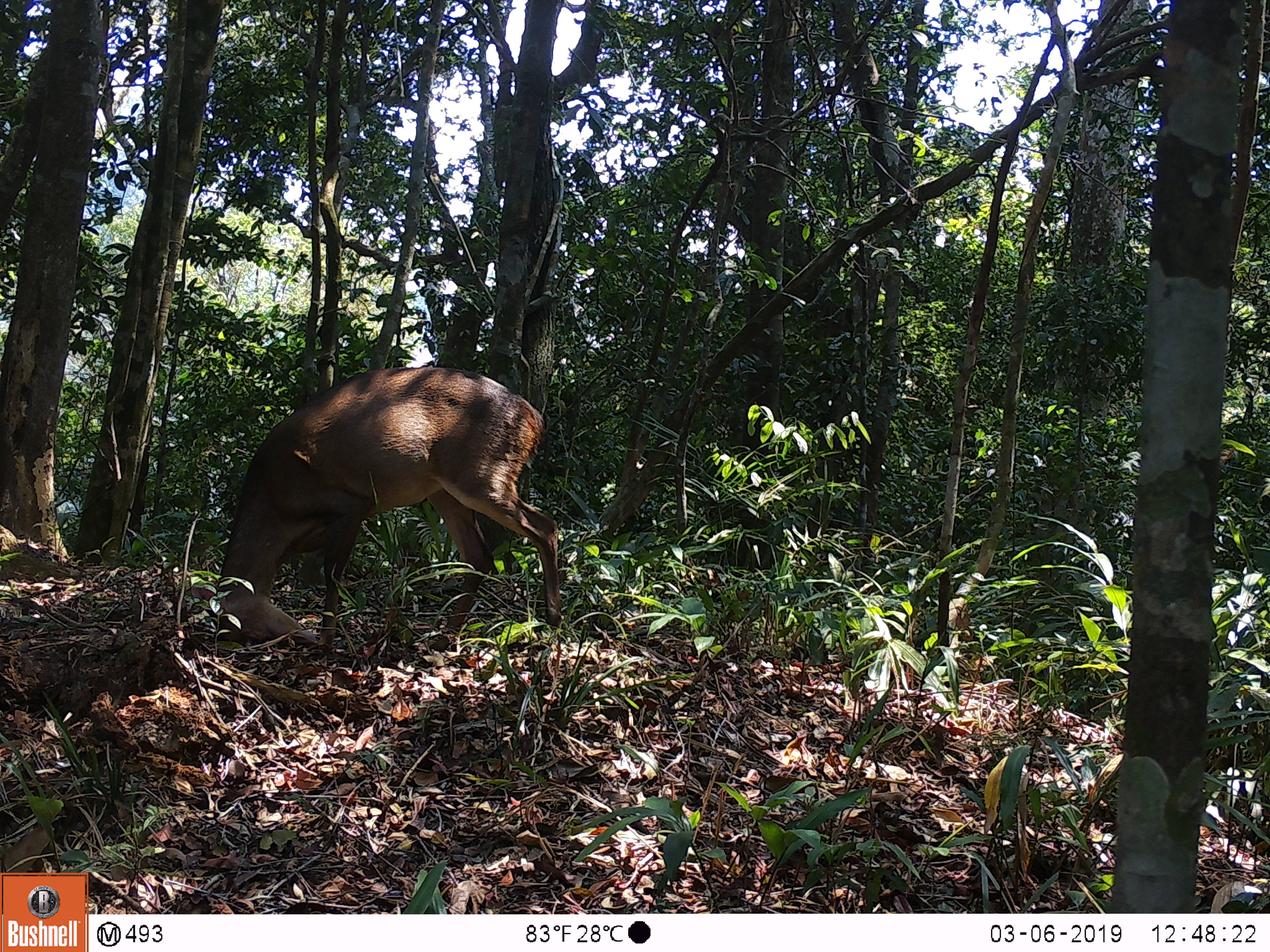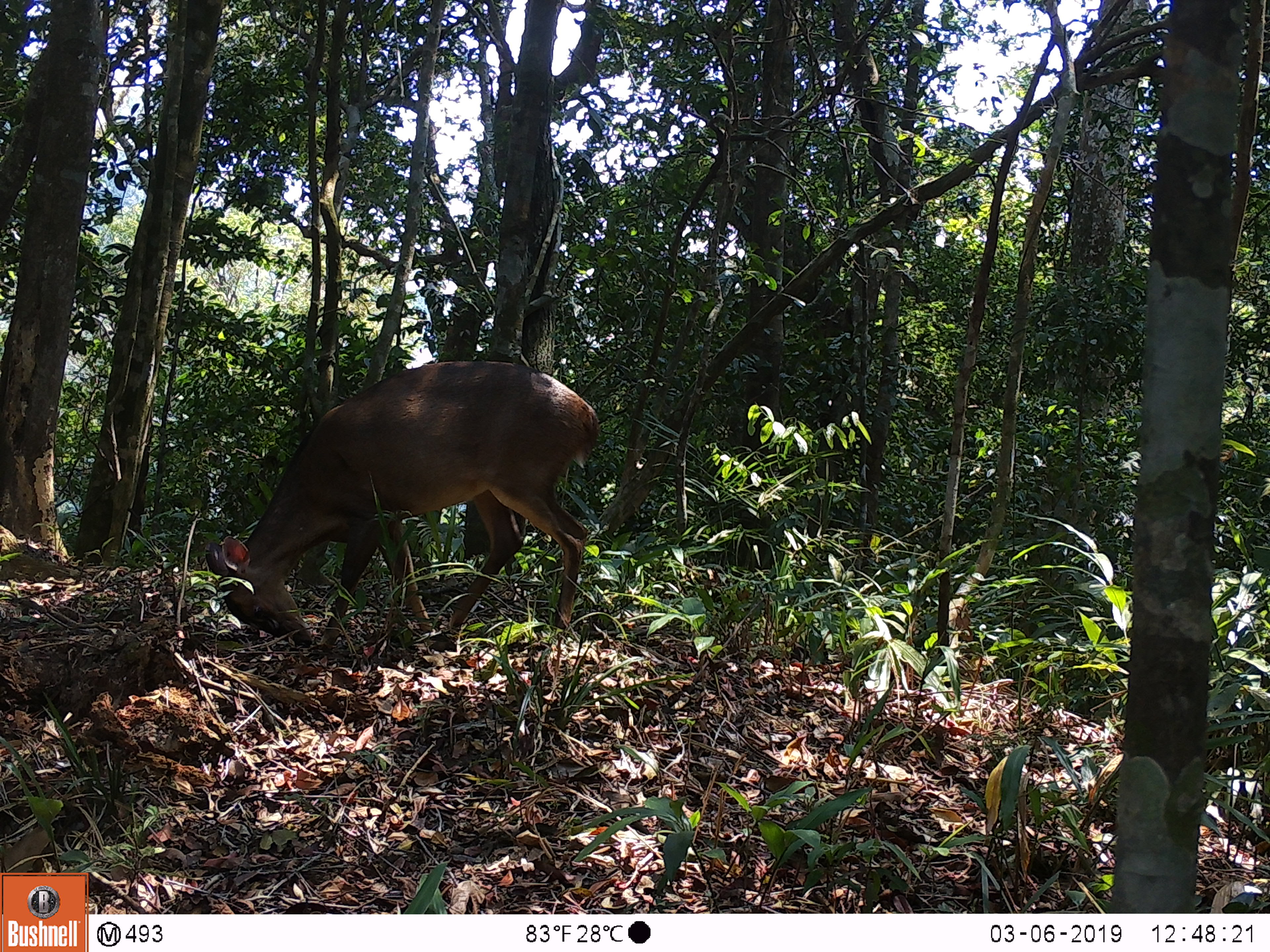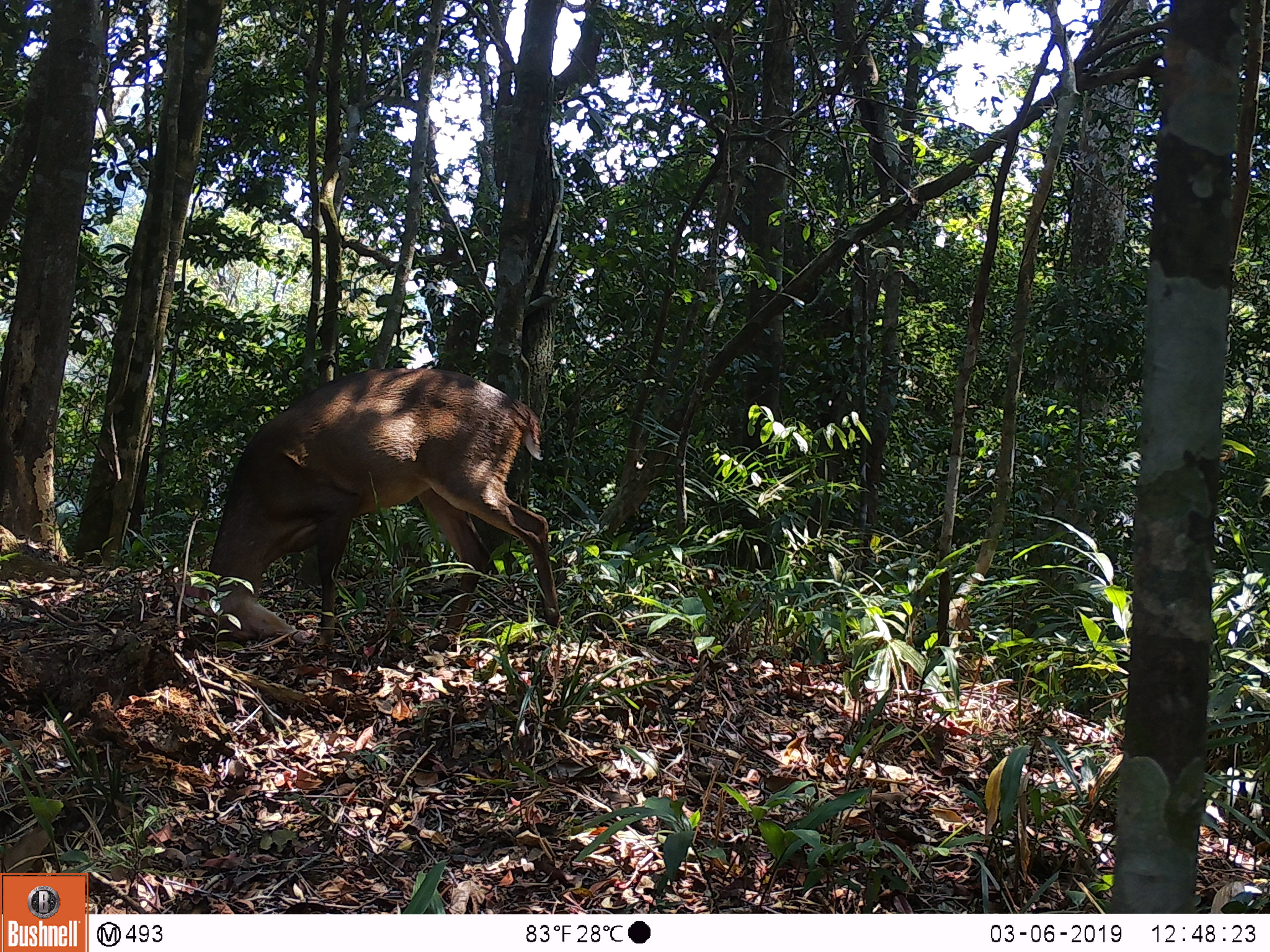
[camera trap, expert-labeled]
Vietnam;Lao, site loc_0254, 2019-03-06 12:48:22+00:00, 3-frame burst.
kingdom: Animalia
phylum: Chordata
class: Mammalia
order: Artiodactyla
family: Cervidae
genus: Muntiacus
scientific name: Muntiacus vuquangensis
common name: large-antlered muntjac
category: large antlered muntjac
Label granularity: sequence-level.